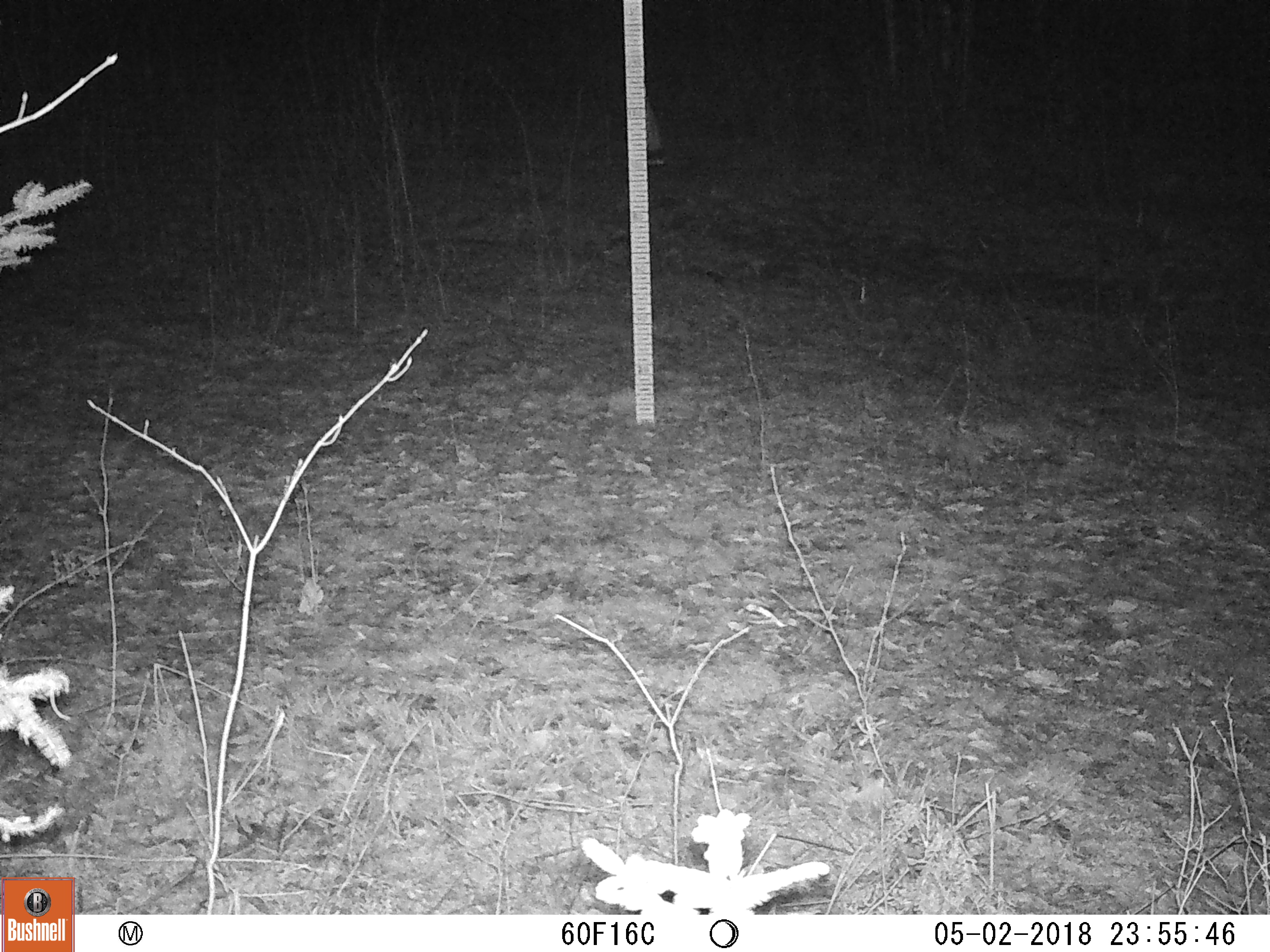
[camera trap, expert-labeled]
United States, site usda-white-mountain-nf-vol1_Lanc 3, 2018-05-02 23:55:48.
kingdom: Animalia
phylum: Chordata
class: Mammalia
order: Rodentia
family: Erethizontidae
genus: Erethizon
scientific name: Erethizon dorsatum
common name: porcupine